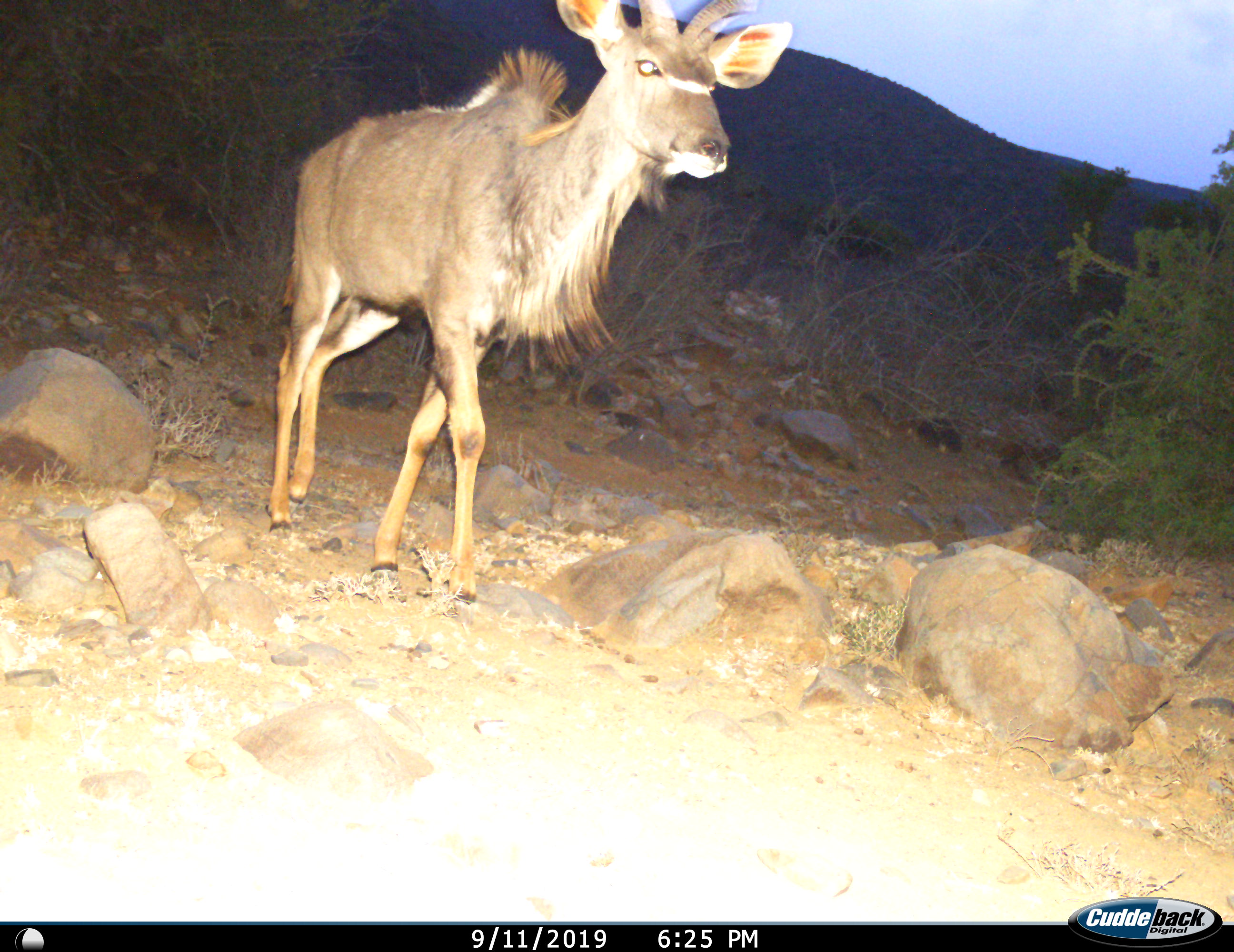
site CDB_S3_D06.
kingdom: Animalia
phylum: Chordata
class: Mammalia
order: Artiodactyla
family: Bovidae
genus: Tragelaphus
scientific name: Tragelaphus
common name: kudu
Kudu (Tragelaphus), count 1. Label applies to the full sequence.